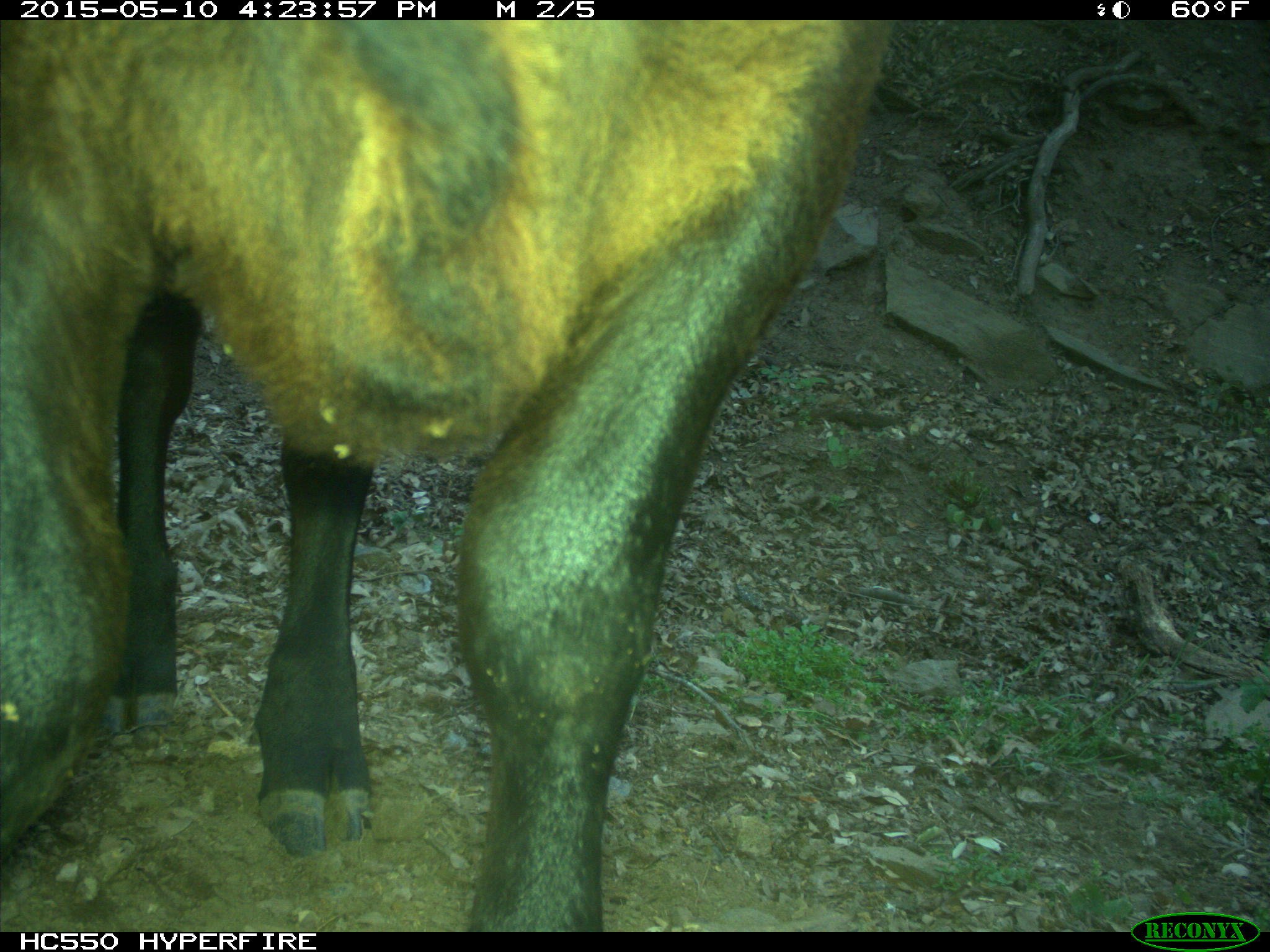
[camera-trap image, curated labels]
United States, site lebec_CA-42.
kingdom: Animalia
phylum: Chordata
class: Mammalia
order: Artiodactyla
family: Bovidae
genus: Bos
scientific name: Bos taurus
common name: domestic cow